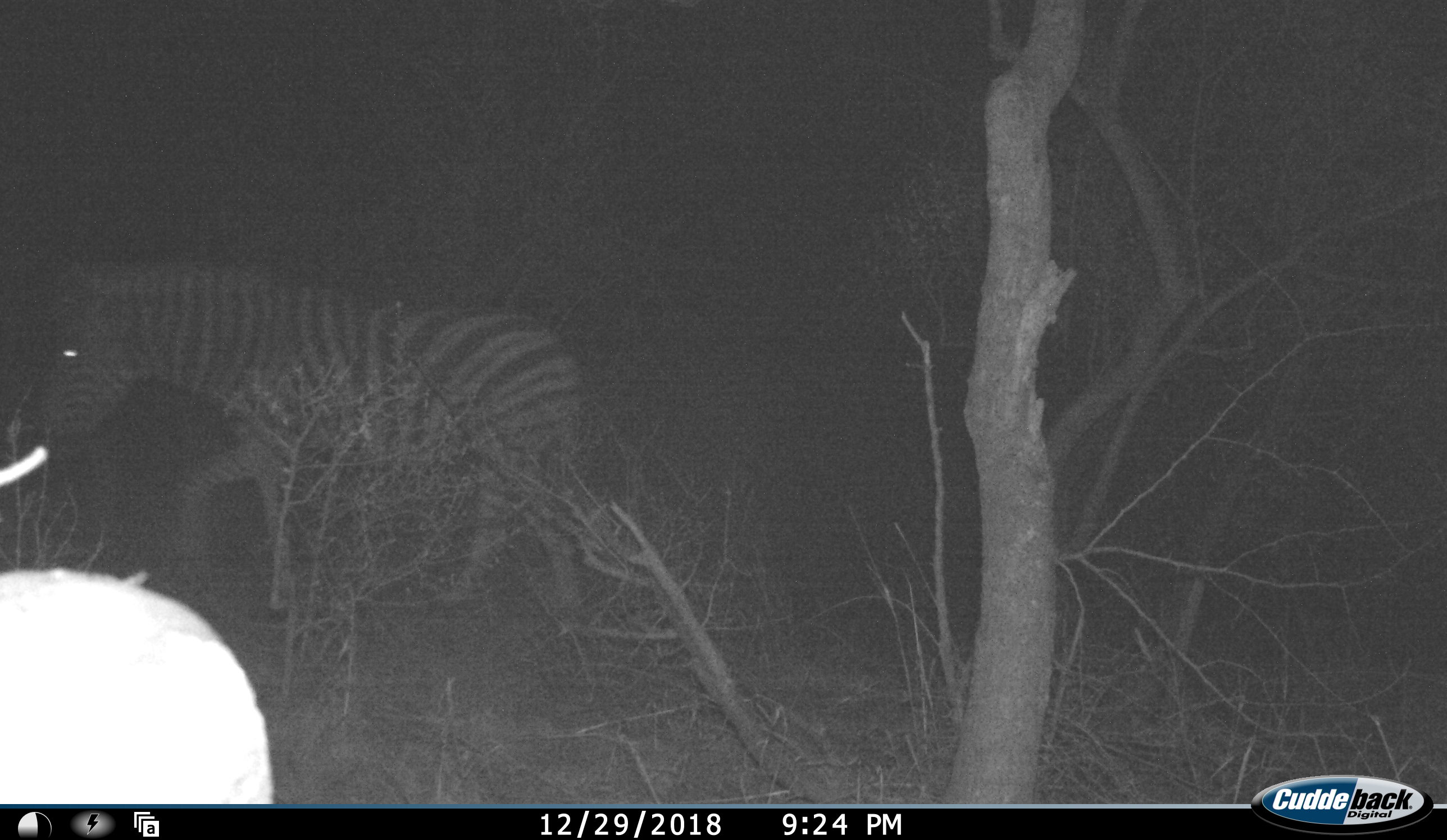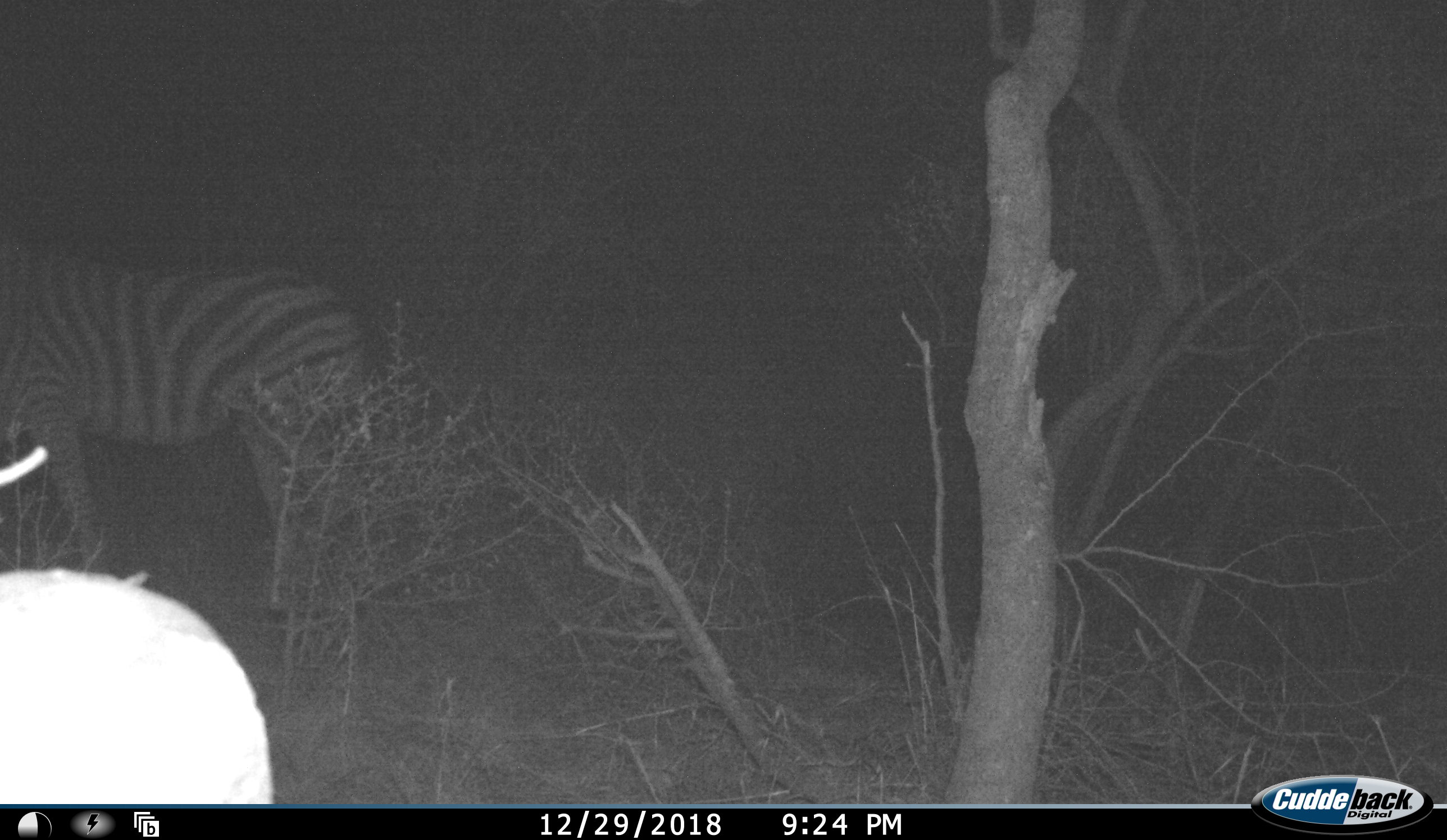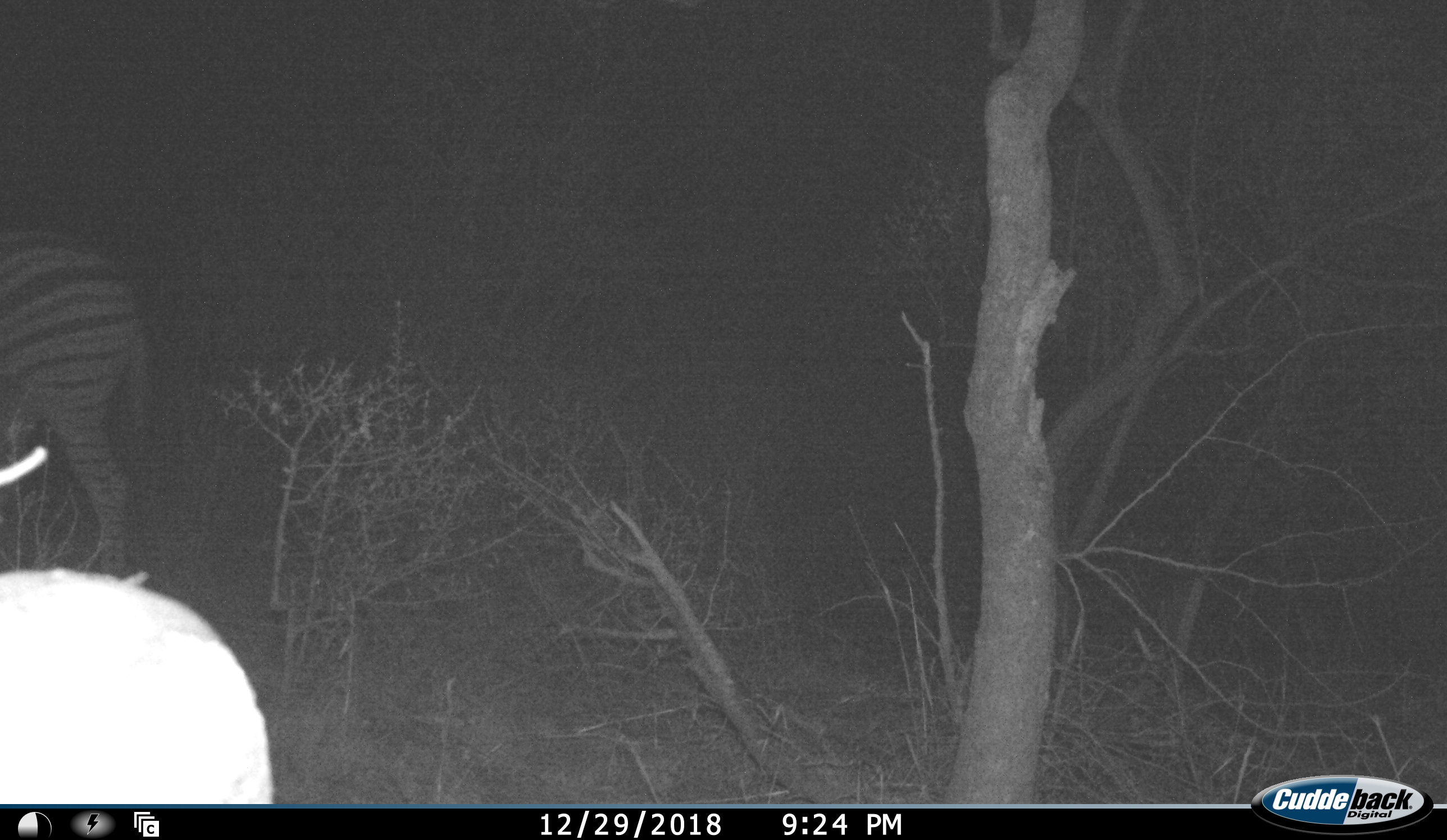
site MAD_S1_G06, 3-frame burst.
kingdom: Animalia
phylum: Chordata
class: Mammalia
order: Perissodactyla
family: Equidae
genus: Equus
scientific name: Equus quagga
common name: plains zebra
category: zebraplains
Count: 1.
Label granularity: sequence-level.